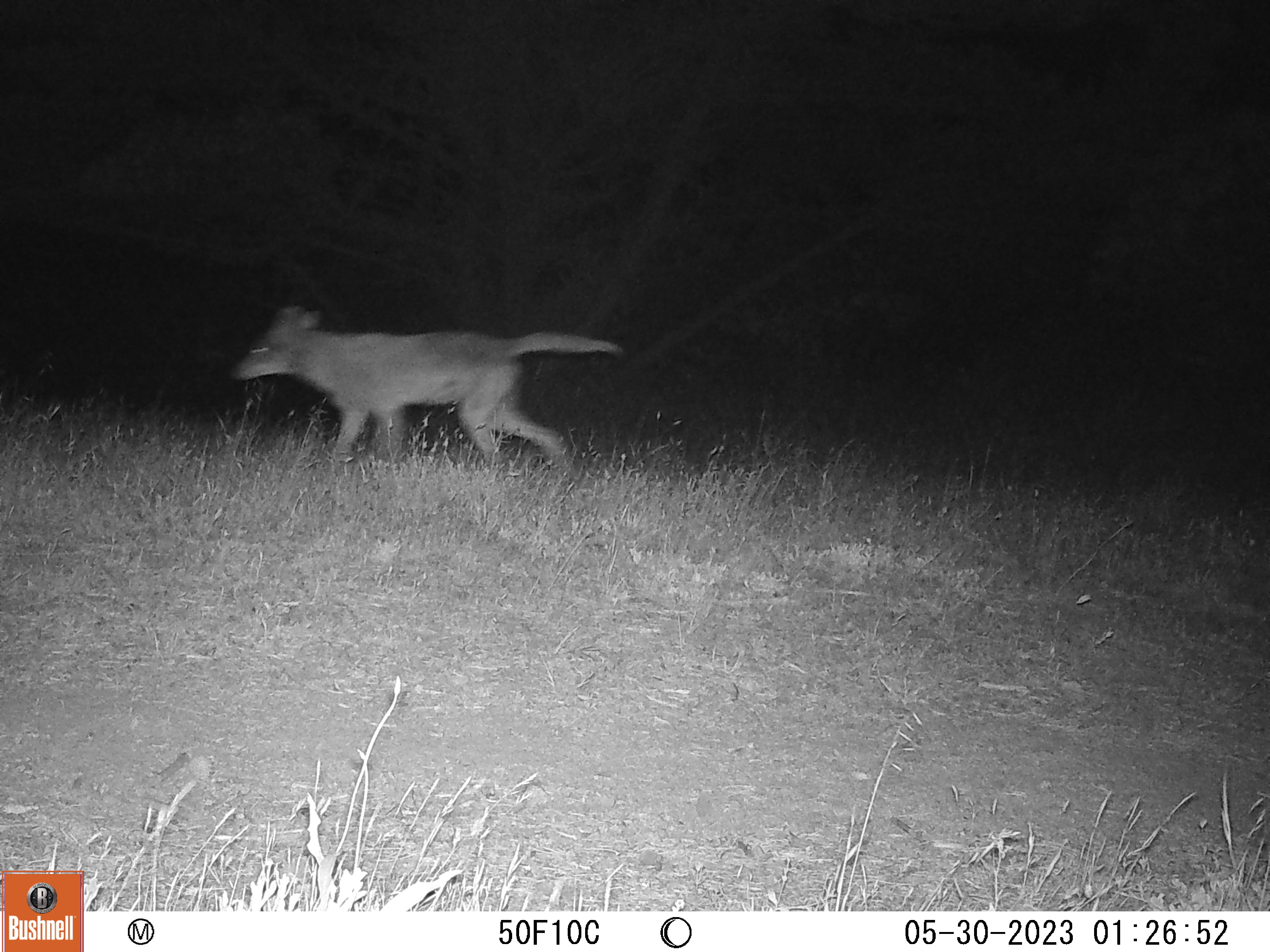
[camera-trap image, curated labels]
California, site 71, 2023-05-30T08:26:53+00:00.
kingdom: Animalia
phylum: Chordata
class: Mammalia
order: Carnivora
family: Canidae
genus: Canis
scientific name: Canis latrans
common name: coyote